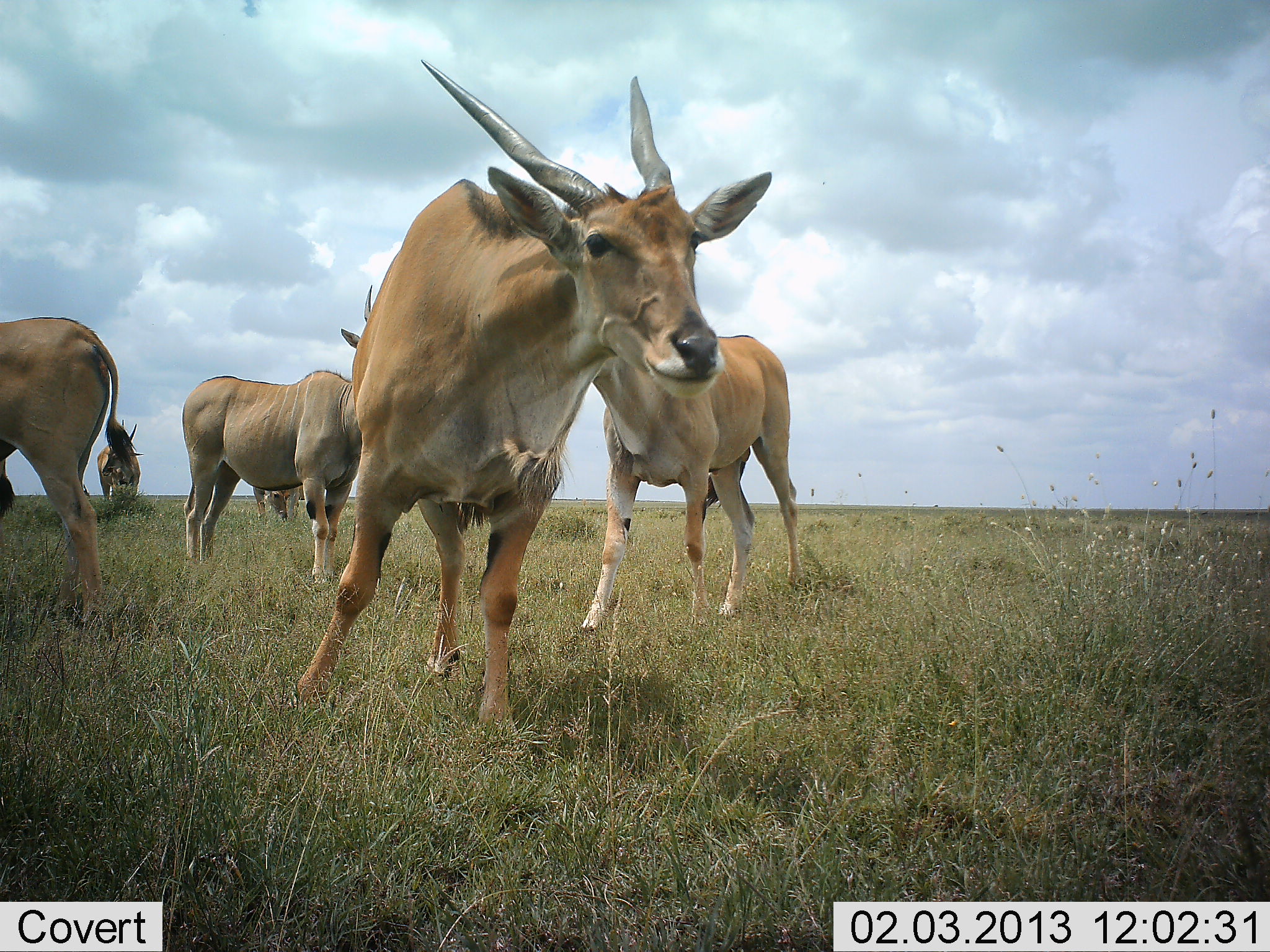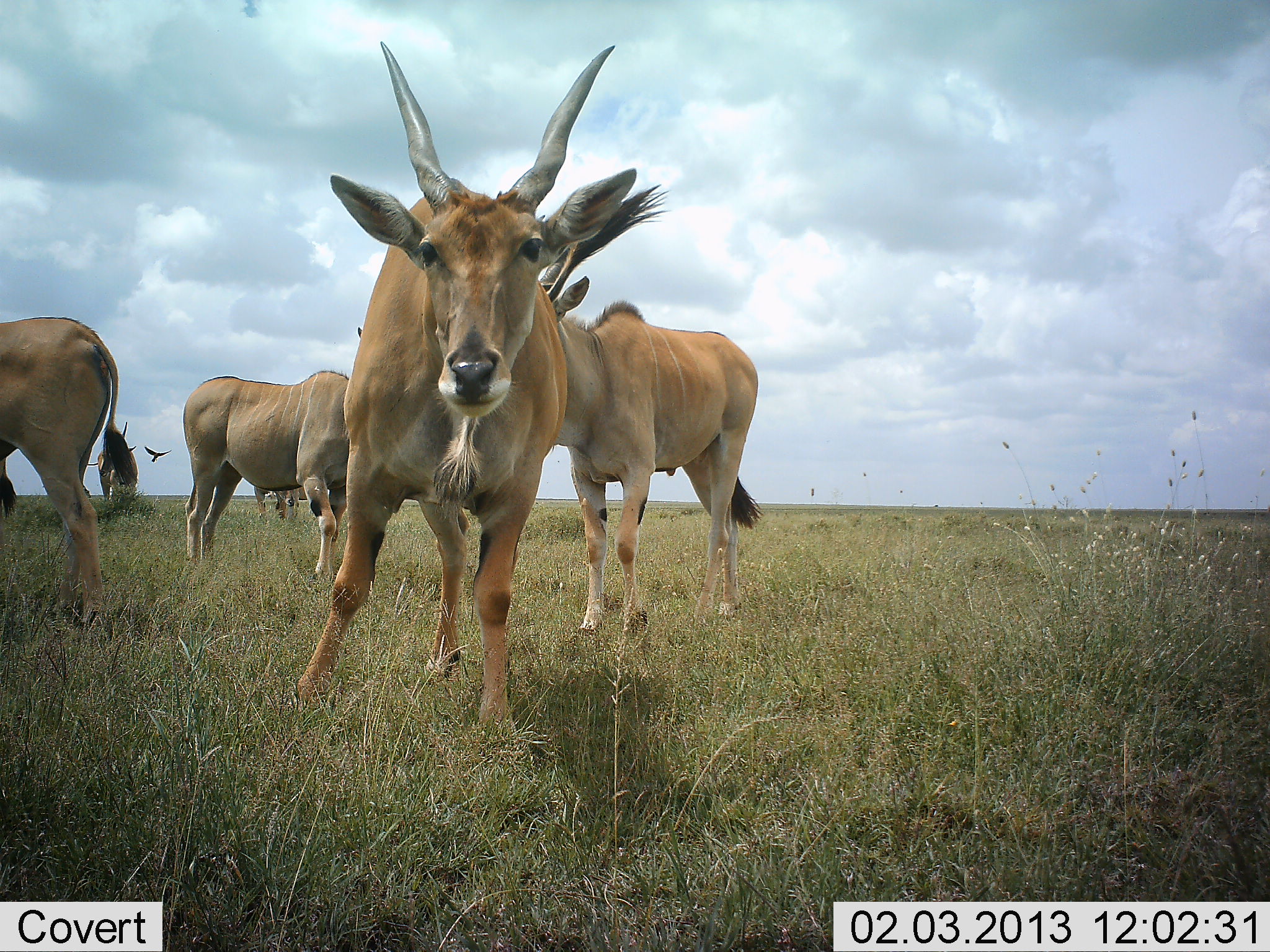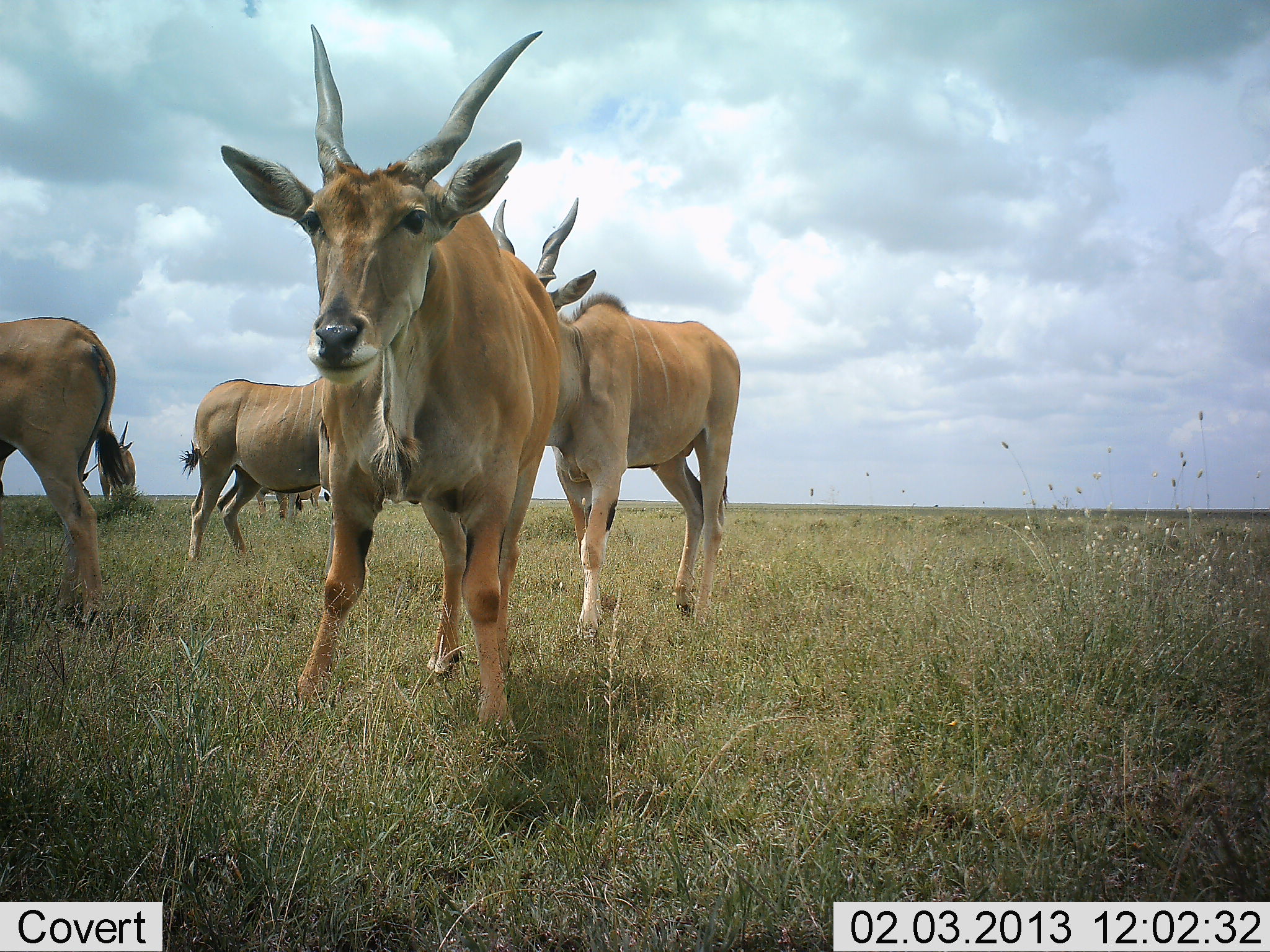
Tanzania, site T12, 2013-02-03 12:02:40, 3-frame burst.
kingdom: Animalia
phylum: Chordata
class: Mammalia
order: Artiodactyla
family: Bovidae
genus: Tragelaphus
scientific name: Tragelaphus oryx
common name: eland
Eland (Tragelaphus oryx), count 5. Behavior (volunteer vote fractions): standing 87%, resting 7%, moving 22%, interacting 9%. Young present (vote fraction): 0%. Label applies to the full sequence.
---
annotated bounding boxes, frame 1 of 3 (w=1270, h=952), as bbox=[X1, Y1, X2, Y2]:
animal: bbox=[290, 58, 772, 737]; bbox=[578, 333, 803, 633]; bbox=[183, 286, 377, 590]; bbox=[1, 317, 139, 631]; bbox=[97, 419, 143, 500]; bbox=[253, 483, 308, 522]; bbox=[1, 457, 17, 520]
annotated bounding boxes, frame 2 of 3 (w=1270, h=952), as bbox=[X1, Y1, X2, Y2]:
animal: bbox=[293, 42, 640, 739]; bbox=[535, 183, 764, 630]; bbox=[184, 328, 361, 581]; bbox=[1, 318, 138, 626]; bbox=[85, 420, 138, 501]; bbox=[252, 486, 311, 520]; bbox=[3, 452, 17, 519]; bbox=[141, 445, 172, 462]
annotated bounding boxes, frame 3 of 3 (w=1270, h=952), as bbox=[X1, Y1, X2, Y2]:
animal: bbox=[219, 24, 558, 749]; bbox=[492, 196, 741, 639]; bbox=[1, 316, 126, 629]; bbox=[179, 379, 331, 561]; bbox=[96, 418, 135, 499]